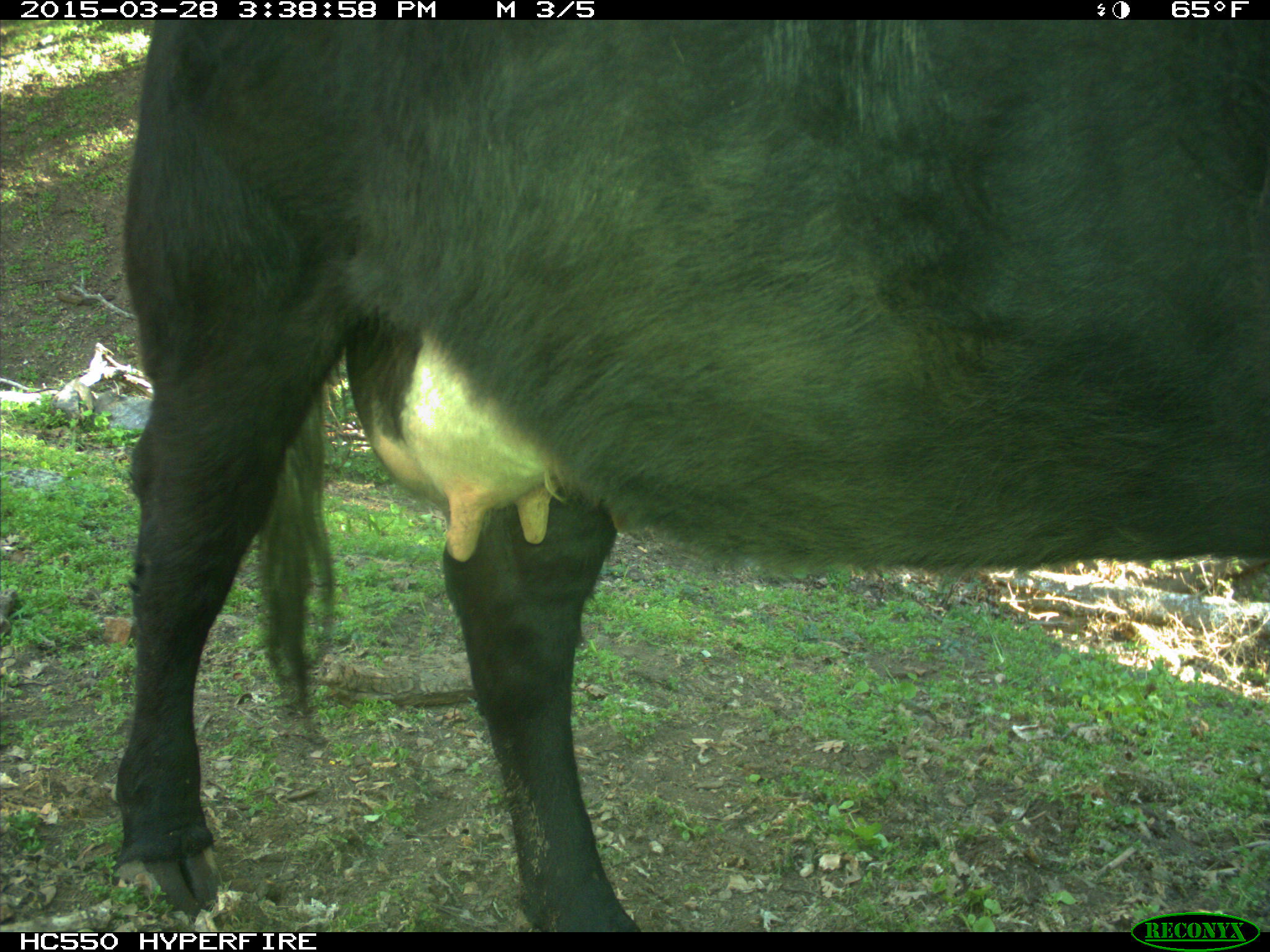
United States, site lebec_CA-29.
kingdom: Animalia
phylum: Chordata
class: Mammalia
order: Artiodactyla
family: Bovidae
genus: Bos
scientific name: Bos taurus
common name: domestic cow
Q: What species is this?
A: Bos taurus (domestic cow).